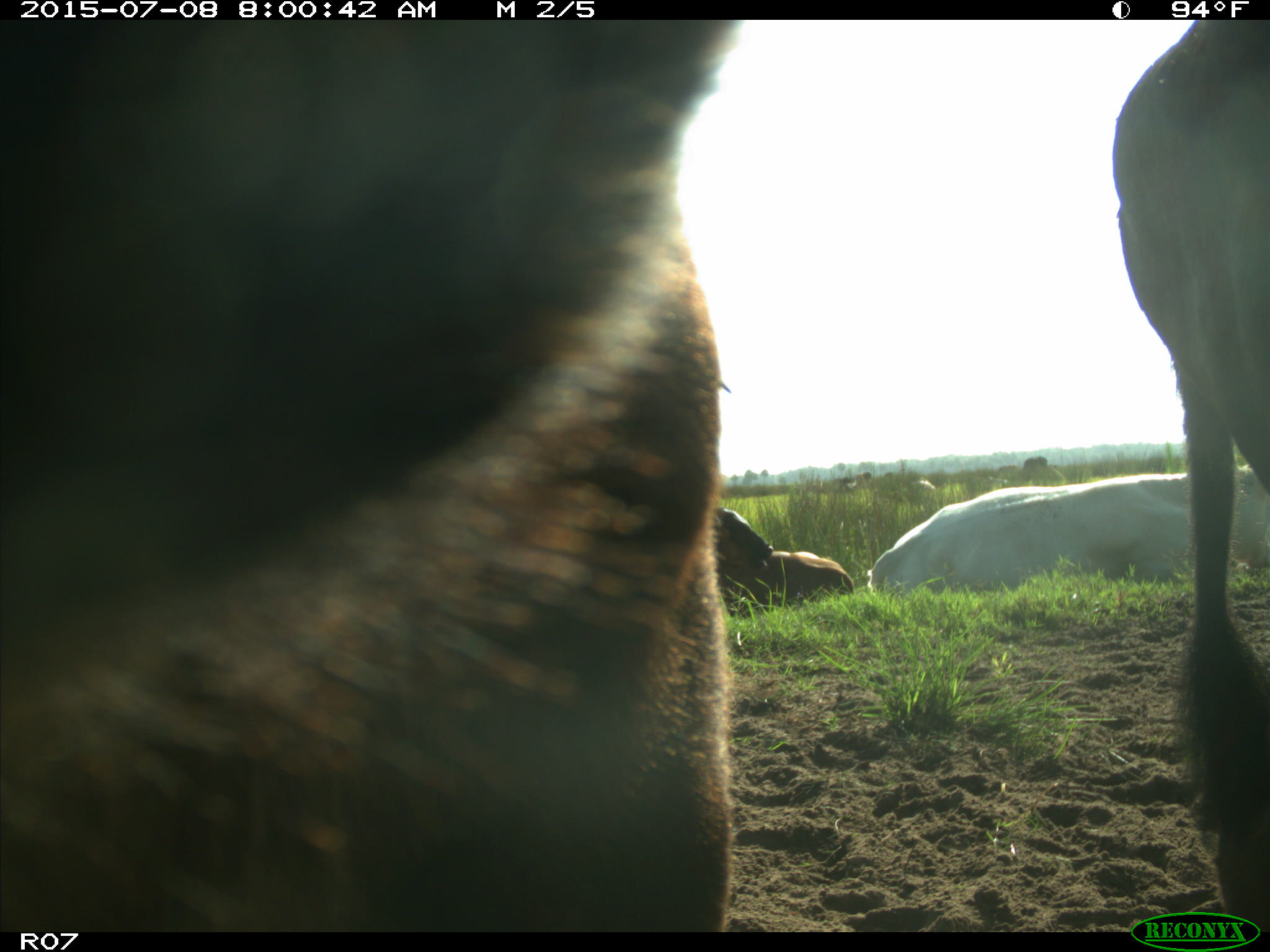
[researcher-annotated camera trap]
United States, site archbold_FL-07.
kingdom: Animalia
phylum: Chordata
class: Mammalia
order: Artiodactyla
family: Bovidae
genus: Bos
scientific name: Bos taurus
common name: domestic cow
Bos taurus (domestic cow).